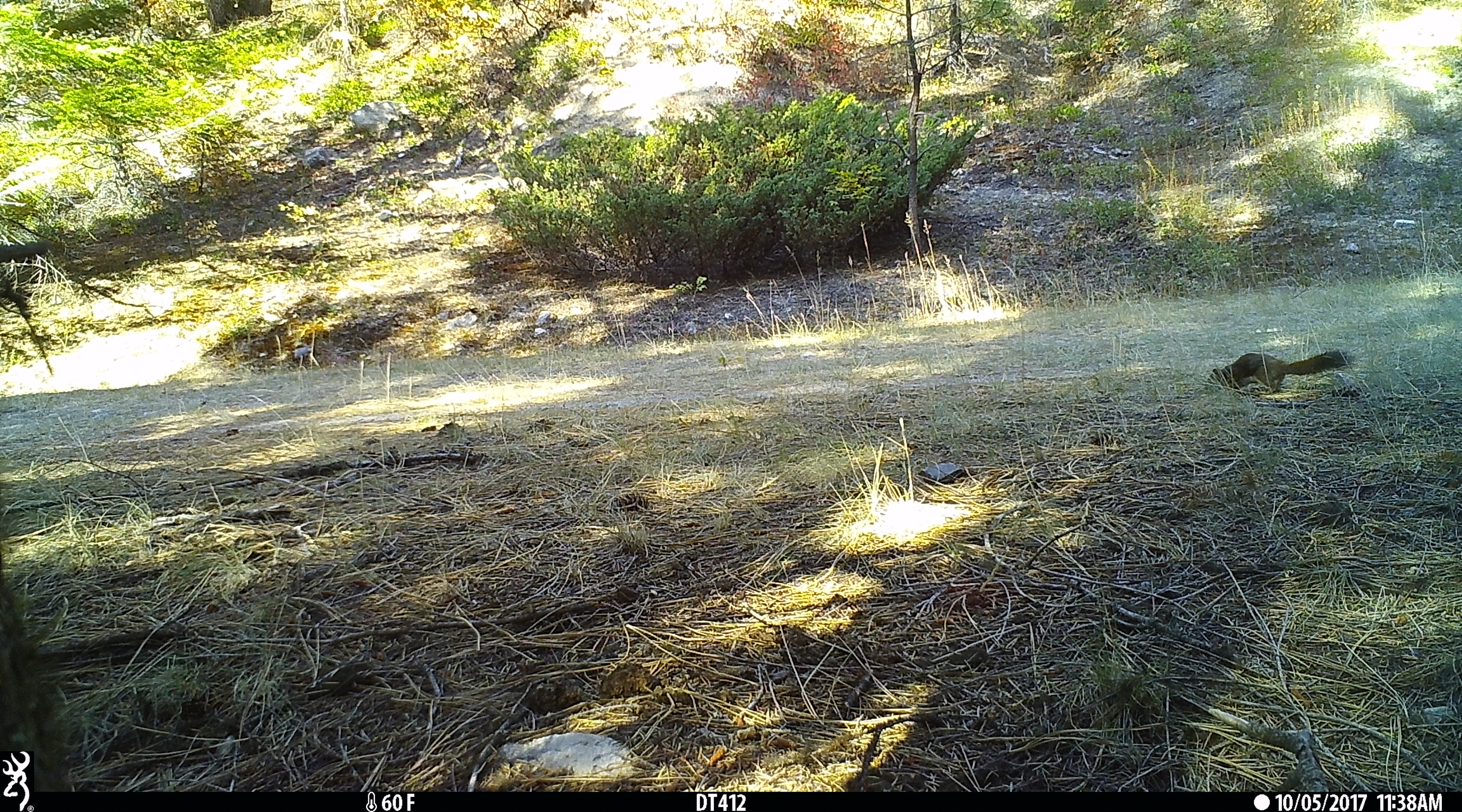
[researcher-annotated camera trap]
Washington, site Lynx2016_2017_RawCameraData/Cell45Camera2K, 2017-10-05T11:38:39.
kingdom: Animalia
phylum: Chordata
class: Mammalia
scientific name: Mammalia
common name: small mammal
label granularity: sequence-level